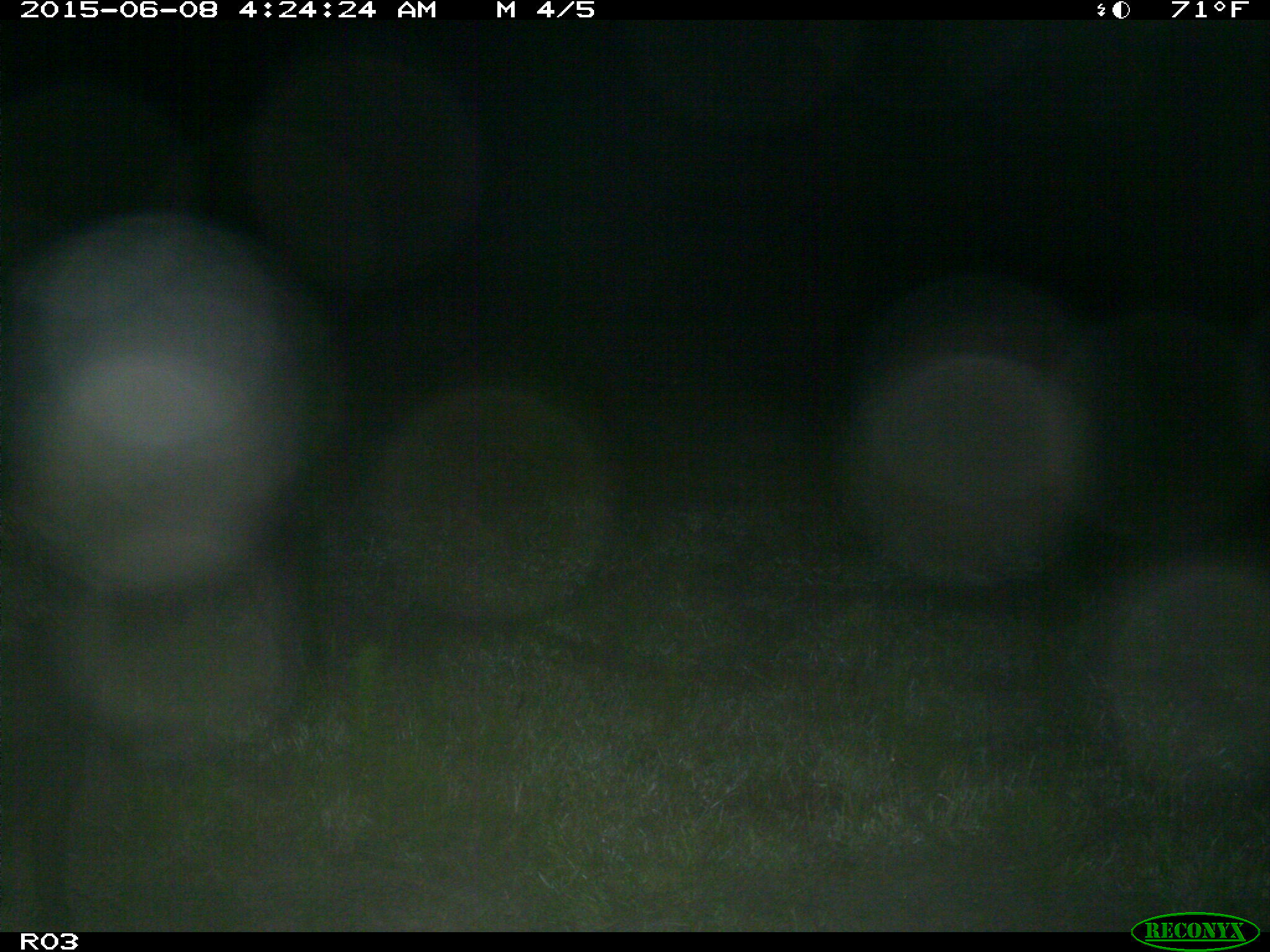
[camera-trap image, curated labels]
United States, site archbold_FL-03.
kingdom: Animalia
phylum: Chordata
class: Mammalia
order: Artiodactyla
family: Suidae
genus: Sus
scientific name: Sus scrofa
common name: wild boar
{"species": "Sus scrofa (wild boar)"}